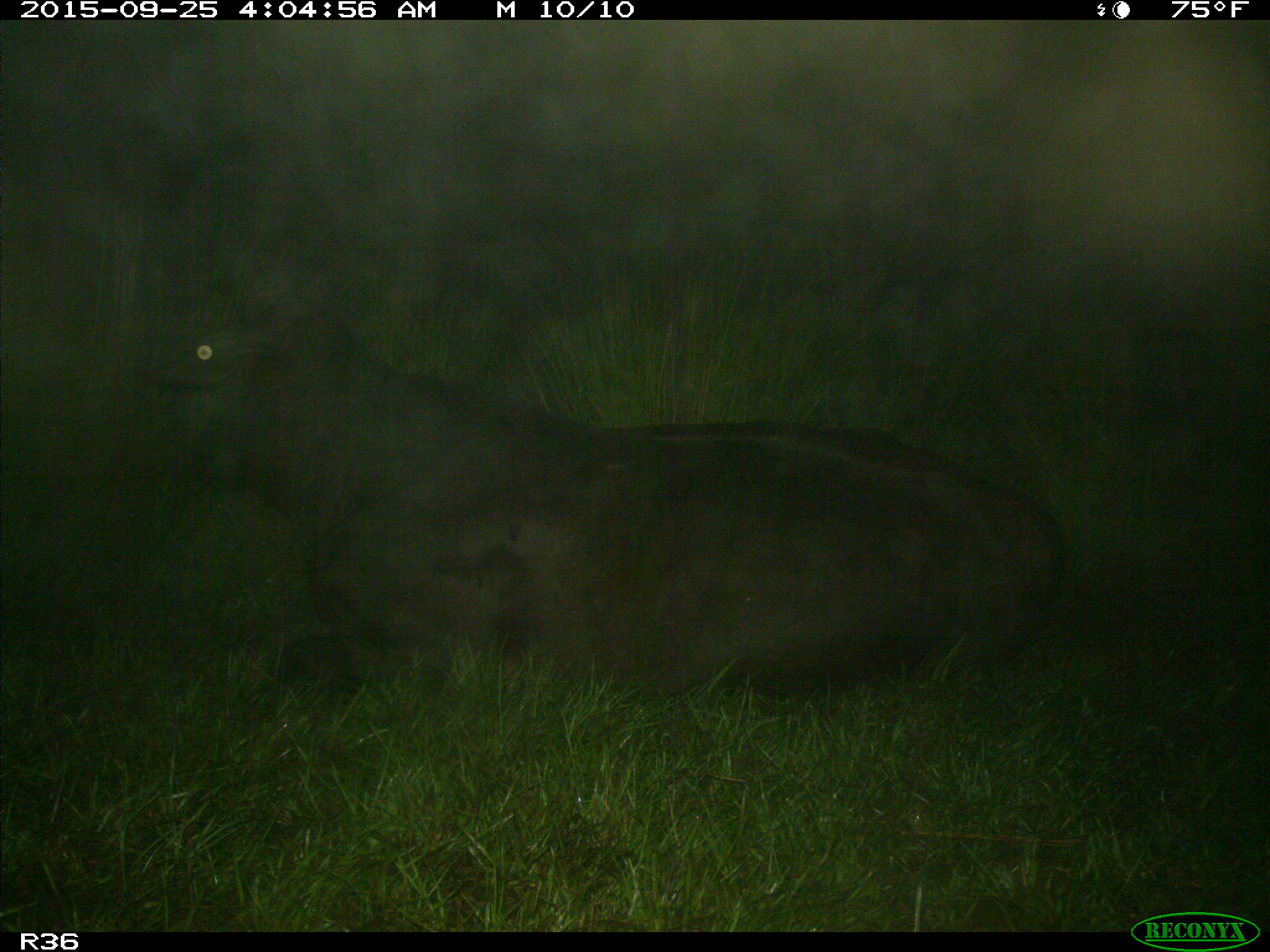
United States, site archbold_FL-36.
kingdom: Animalia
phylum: Chordata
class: Mammalia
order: Artiodactyla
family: Bovidae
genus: Bos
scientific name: Bos taurus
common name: domestic cow